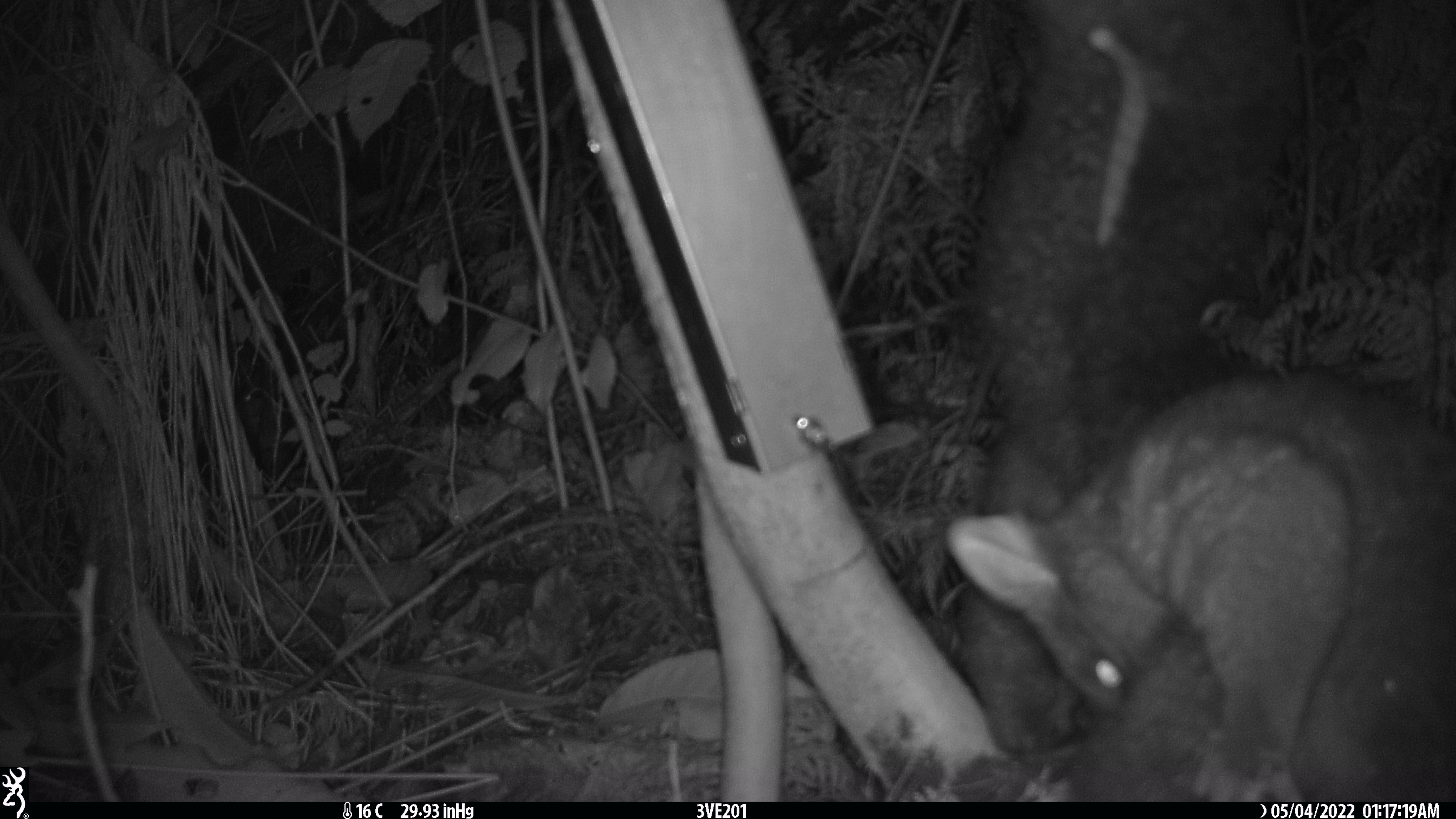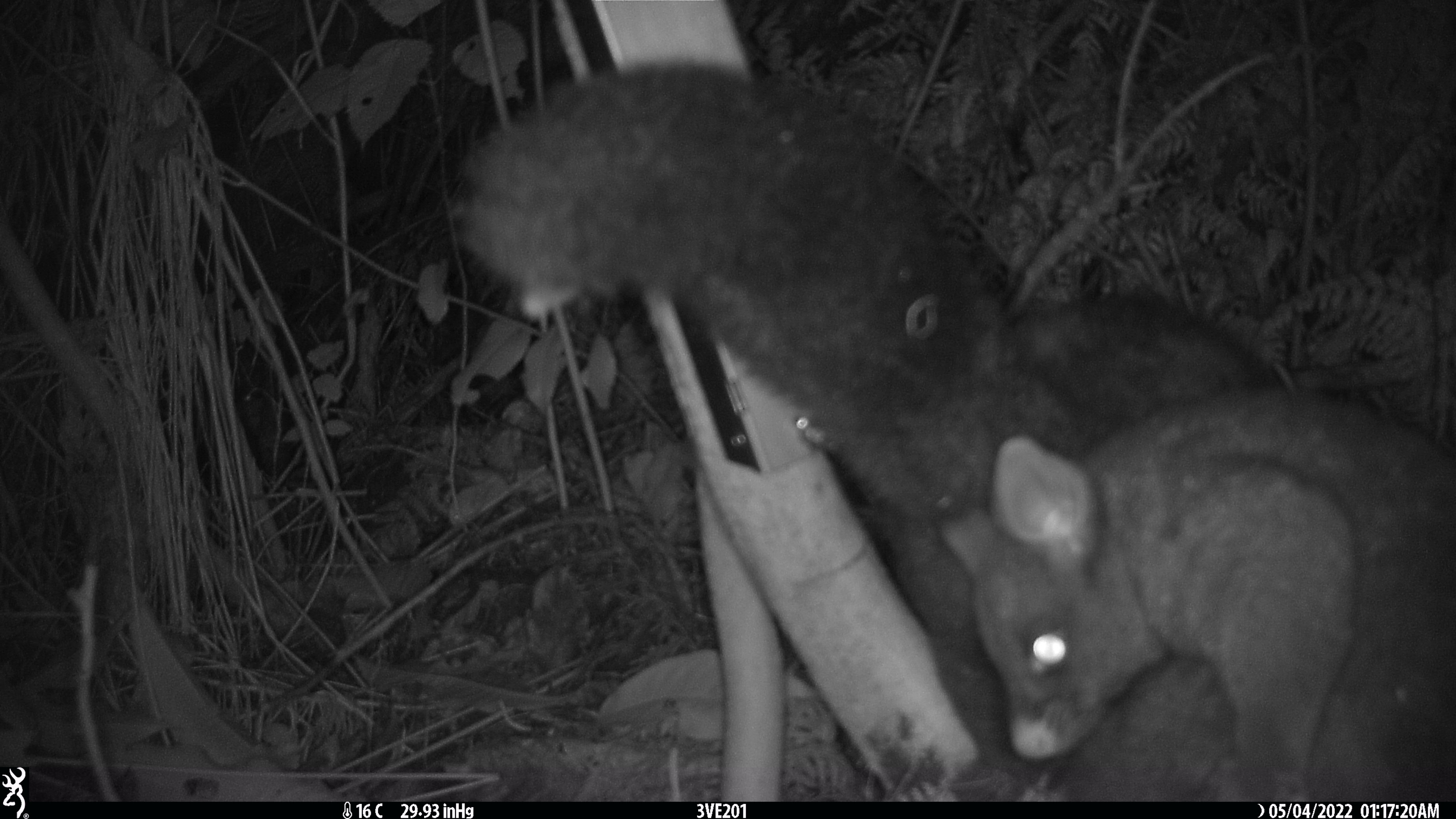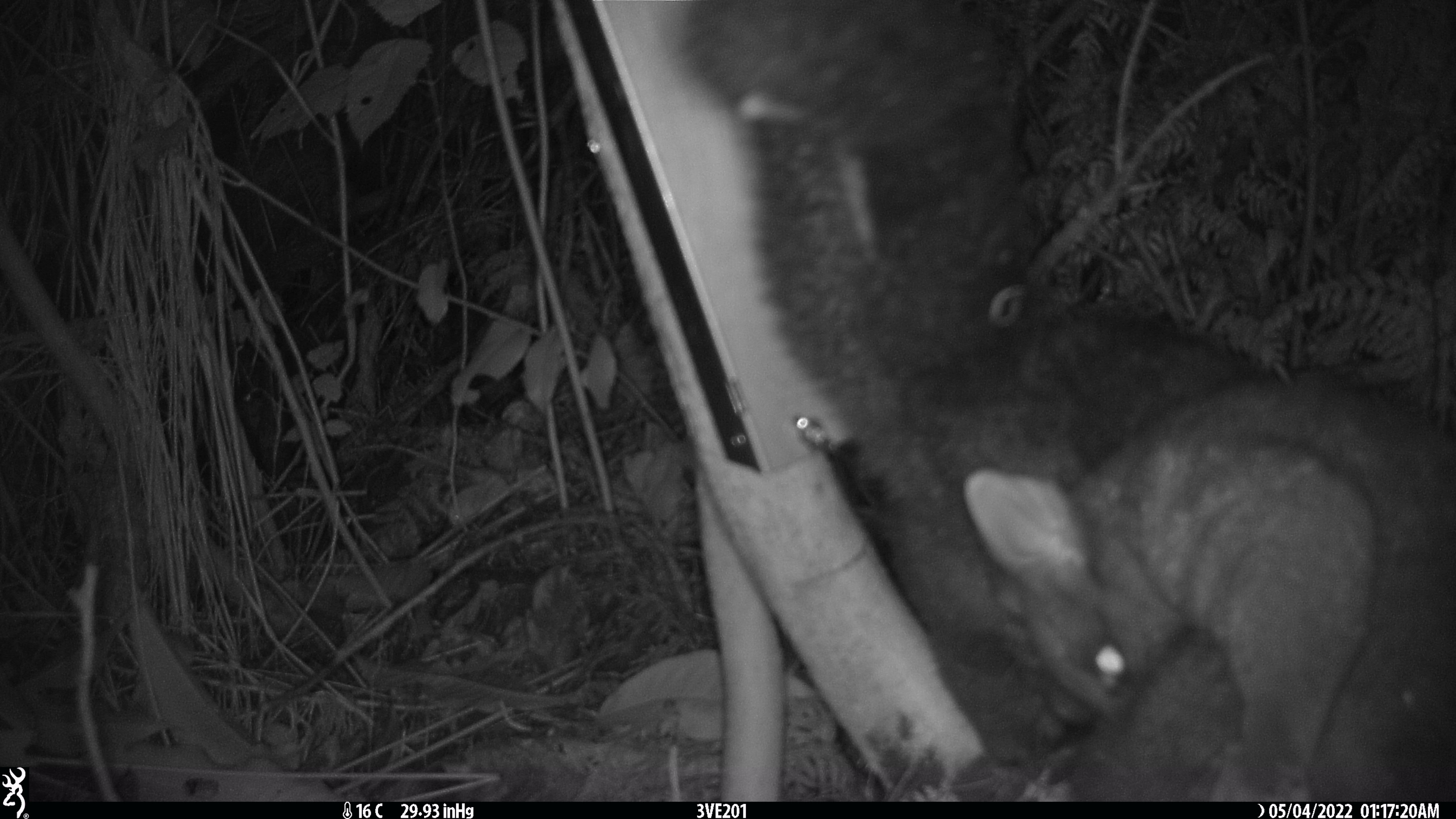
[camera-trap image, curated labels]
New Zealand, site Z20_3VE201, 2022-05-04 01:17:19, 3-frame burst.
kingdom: Animalia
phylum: Chordata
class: Mammalia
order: Diprotodontia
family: Phalangeridae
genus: Trichosurus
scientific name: Trichosurus vulpecula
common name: common brushtail possum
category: possum